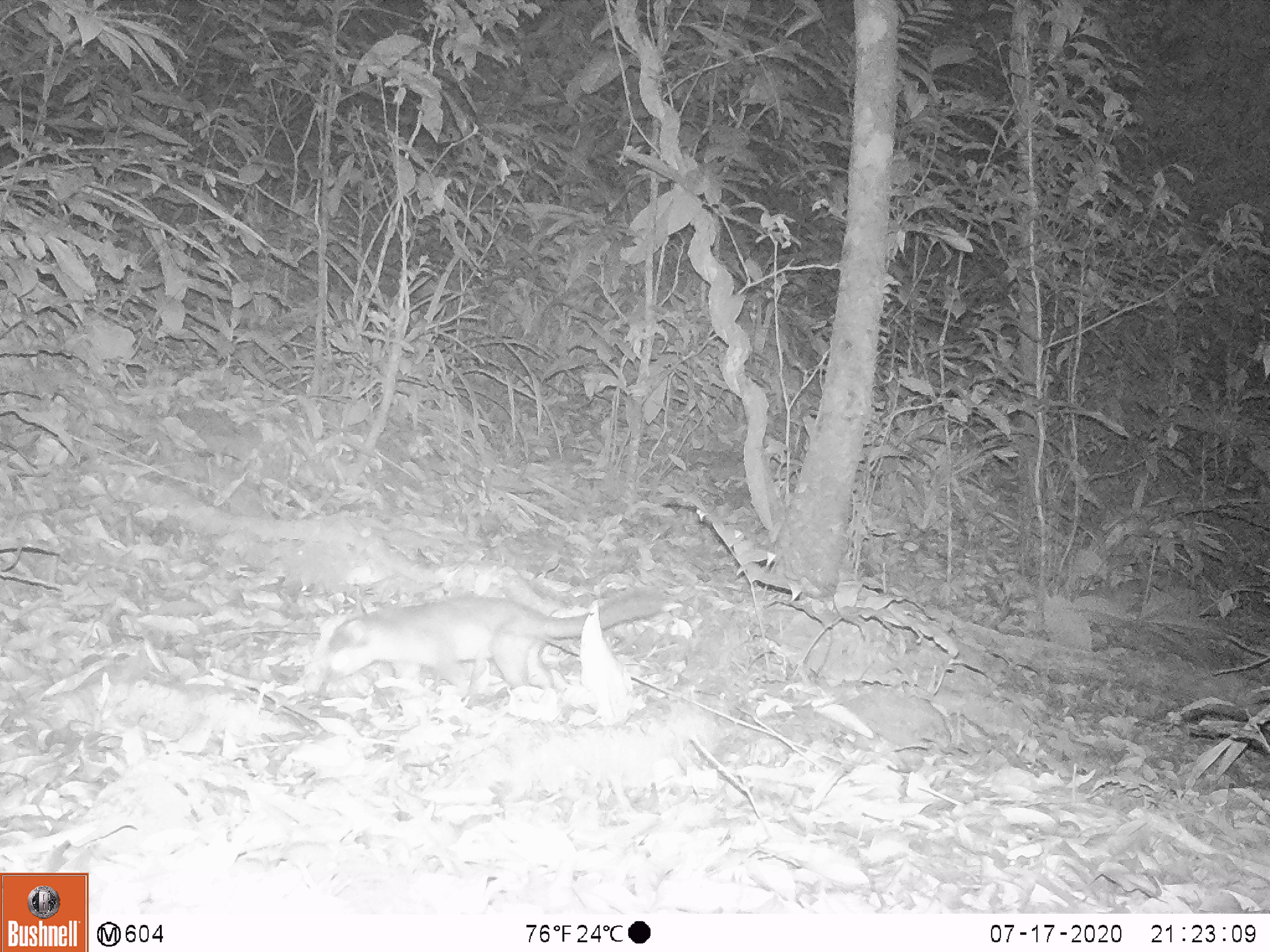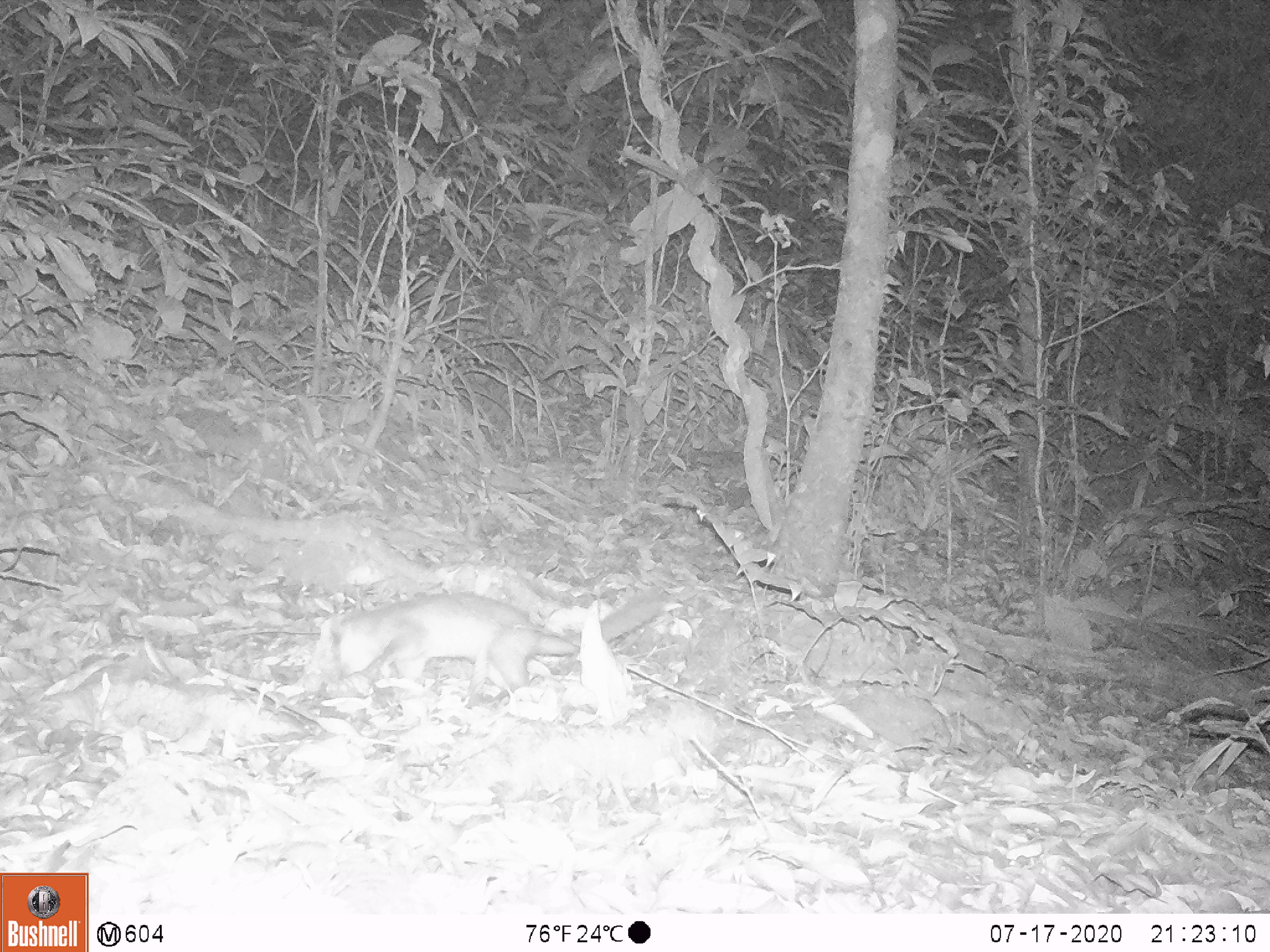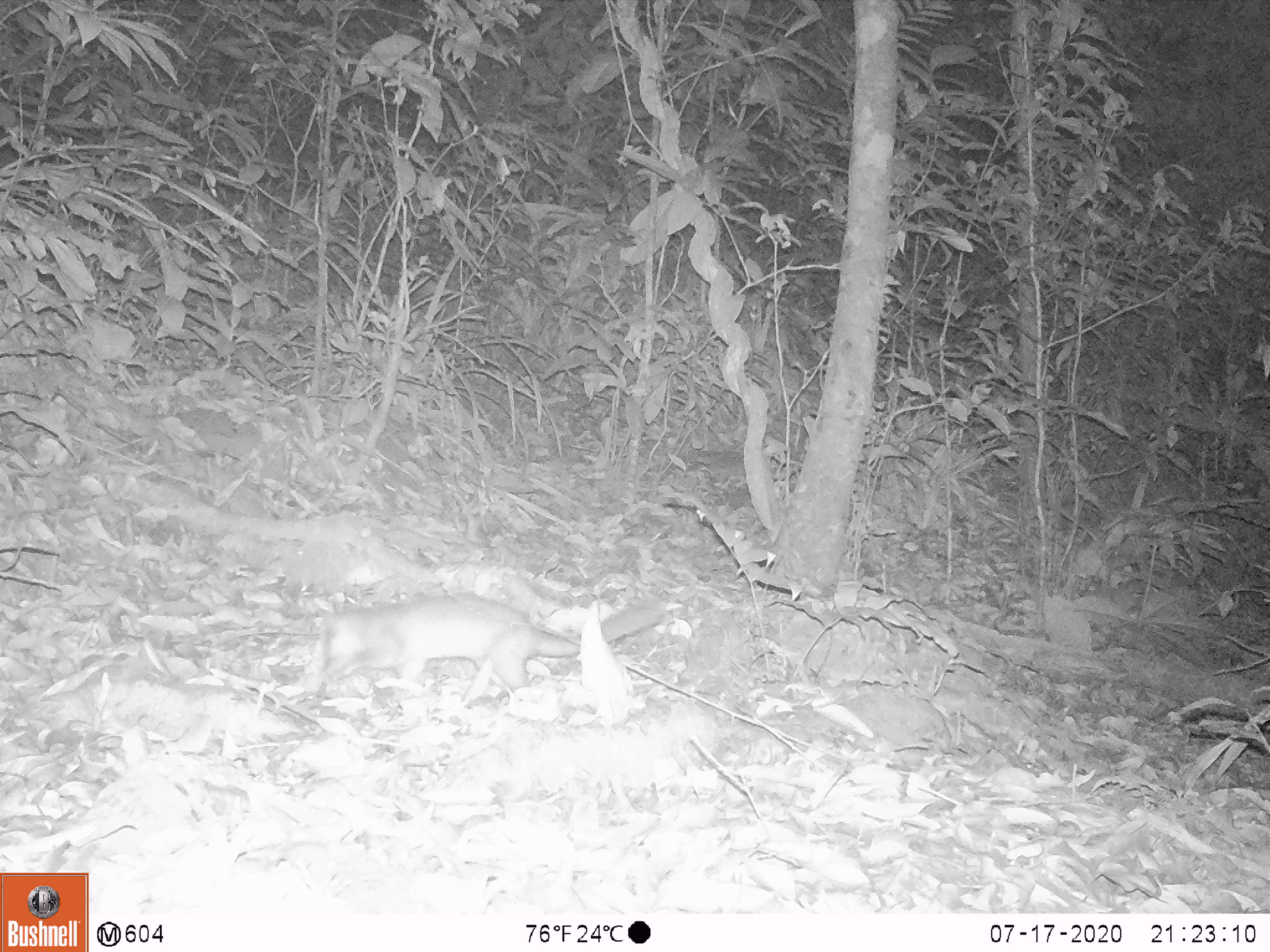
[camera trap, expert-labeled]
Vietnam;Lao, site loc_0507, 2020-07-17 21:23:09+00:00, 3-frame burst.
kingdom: Animalia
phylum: Chordata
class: Mammalia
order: Carnivora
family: Mustelidae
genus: Melogale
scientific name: Melogale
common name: ferret badger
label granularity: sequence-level